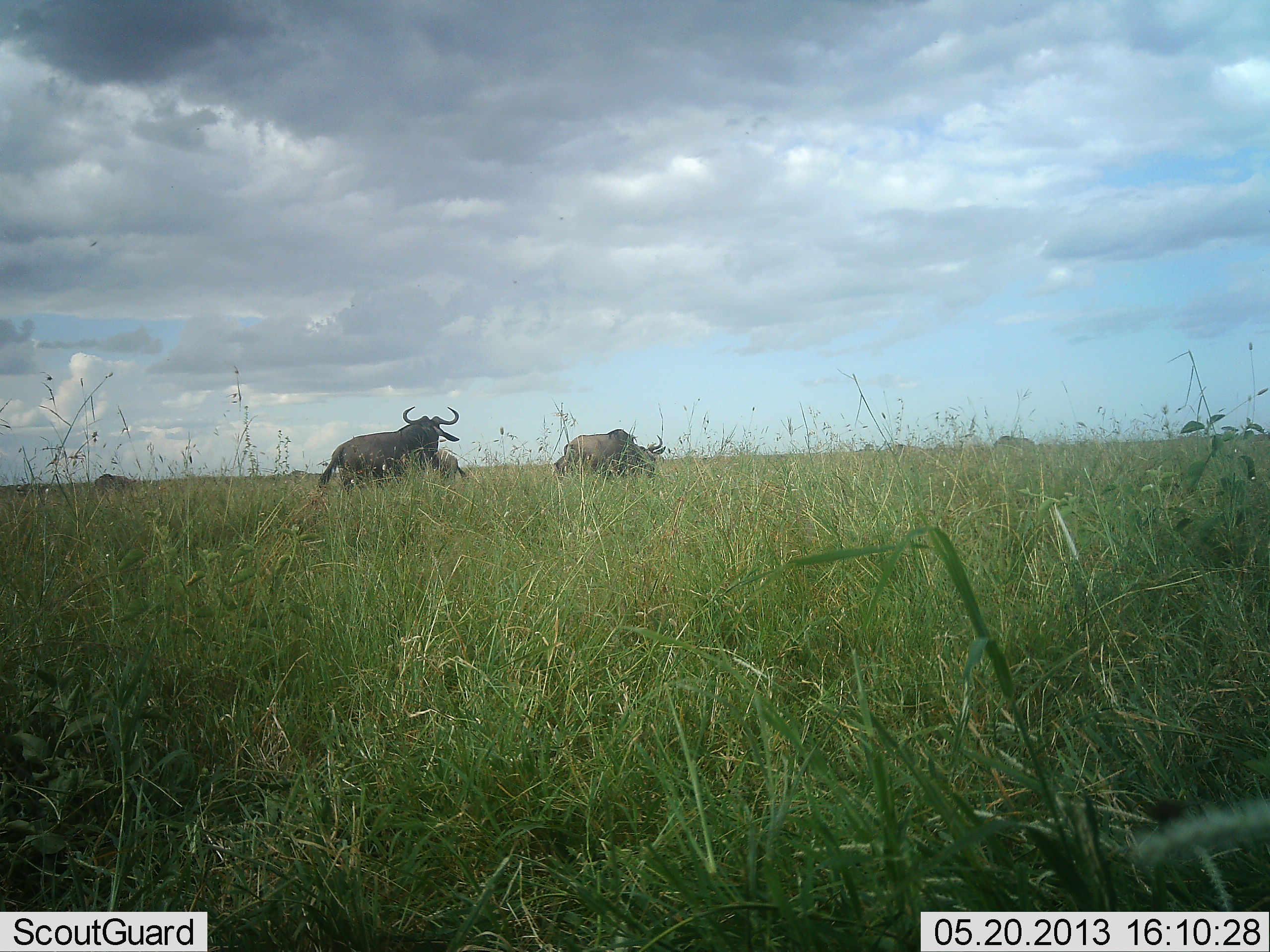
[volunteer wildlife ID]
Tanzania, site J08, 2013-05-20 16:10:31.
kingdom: Animalia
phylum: Chordata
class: Mammalia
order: Artiodactyla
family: Bovidae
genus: Connochaetes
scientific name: Connochaetes taurinus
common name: blue wildebeest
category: wildebeest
Wildebeest (blue wildebeest) (Connochaetes taurinus), count 4. Behavior (volunteer vote fractions): standing 50%, resting 0%, moving 30%, interacting 0%. Young present (vote fraction): 0%. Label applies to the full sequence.